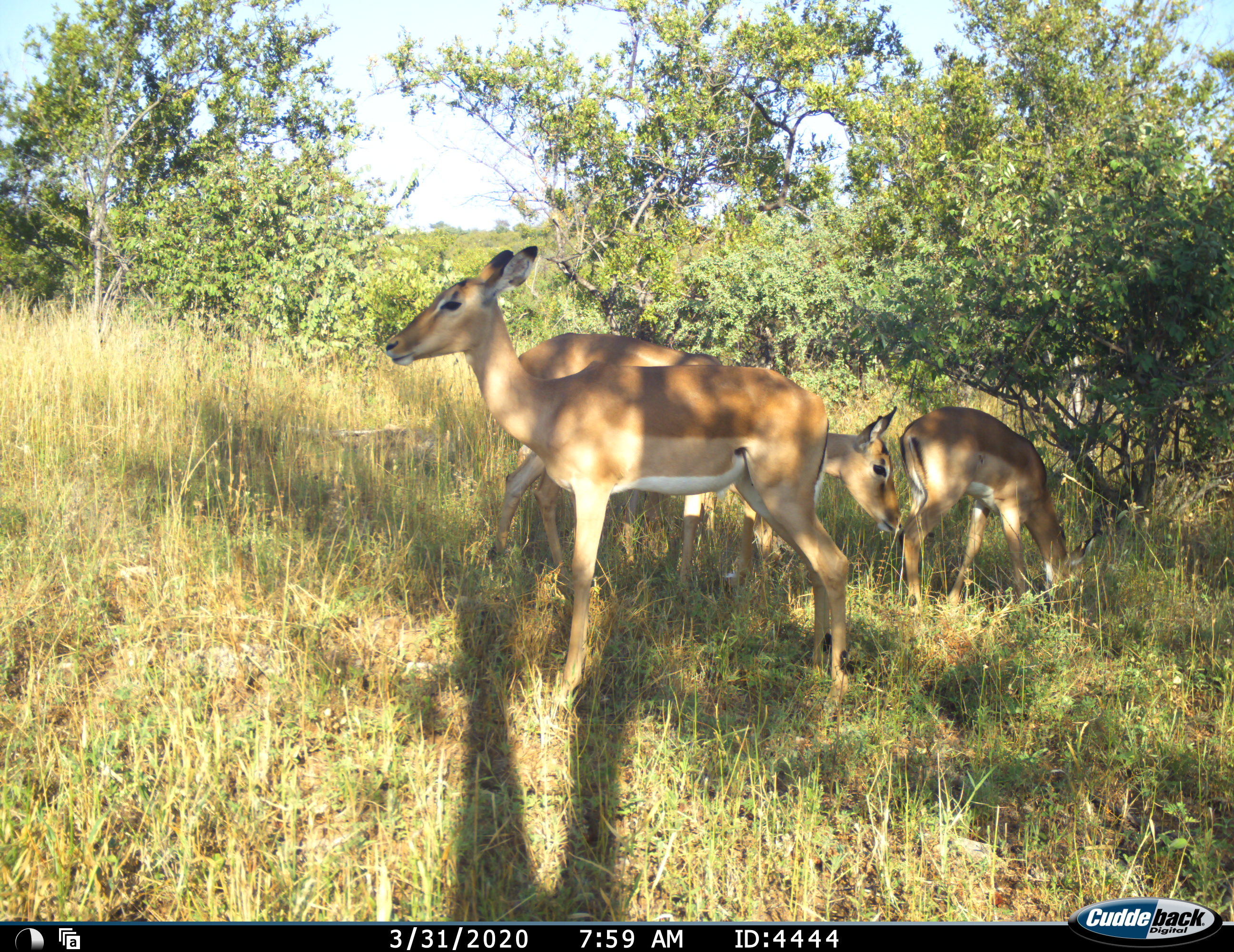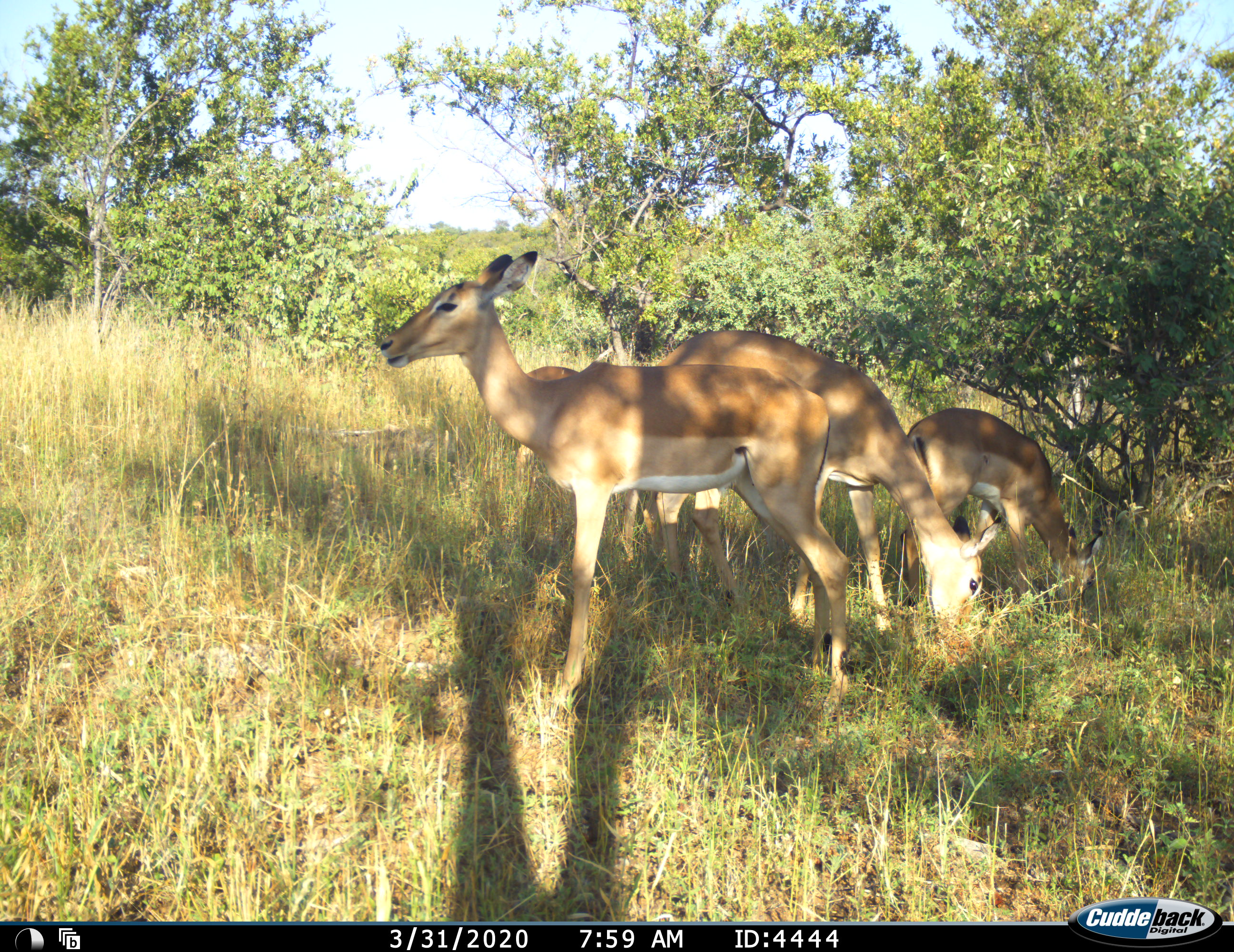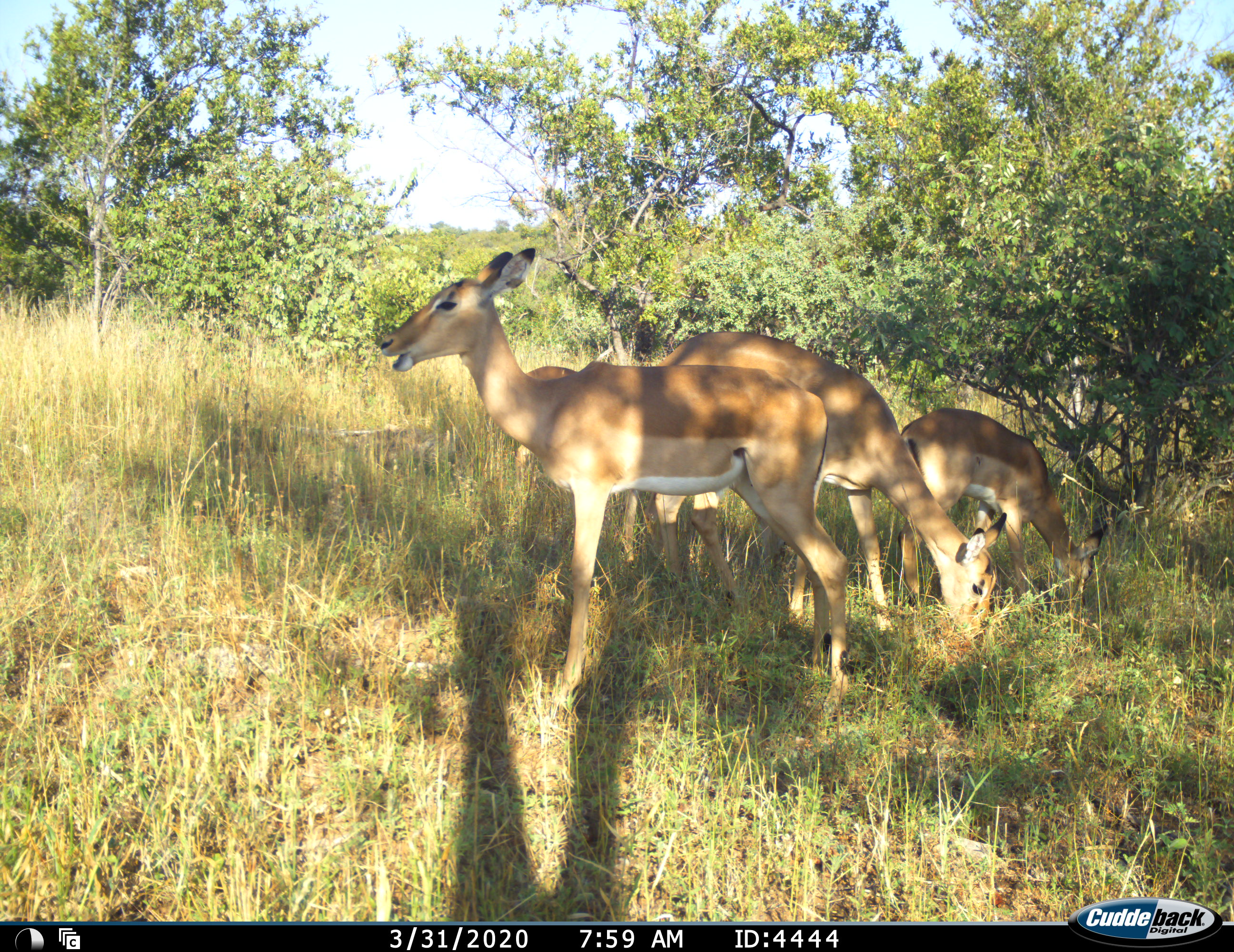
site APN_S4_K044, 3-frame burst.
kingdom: Animalia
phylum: Chordata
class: Mammalia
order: Artiodactyla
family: Bovidae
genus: Aepyceros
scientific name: Aepyceros melampus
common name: impala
Impala (Aepyceros melampus), count 4. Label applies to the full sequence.